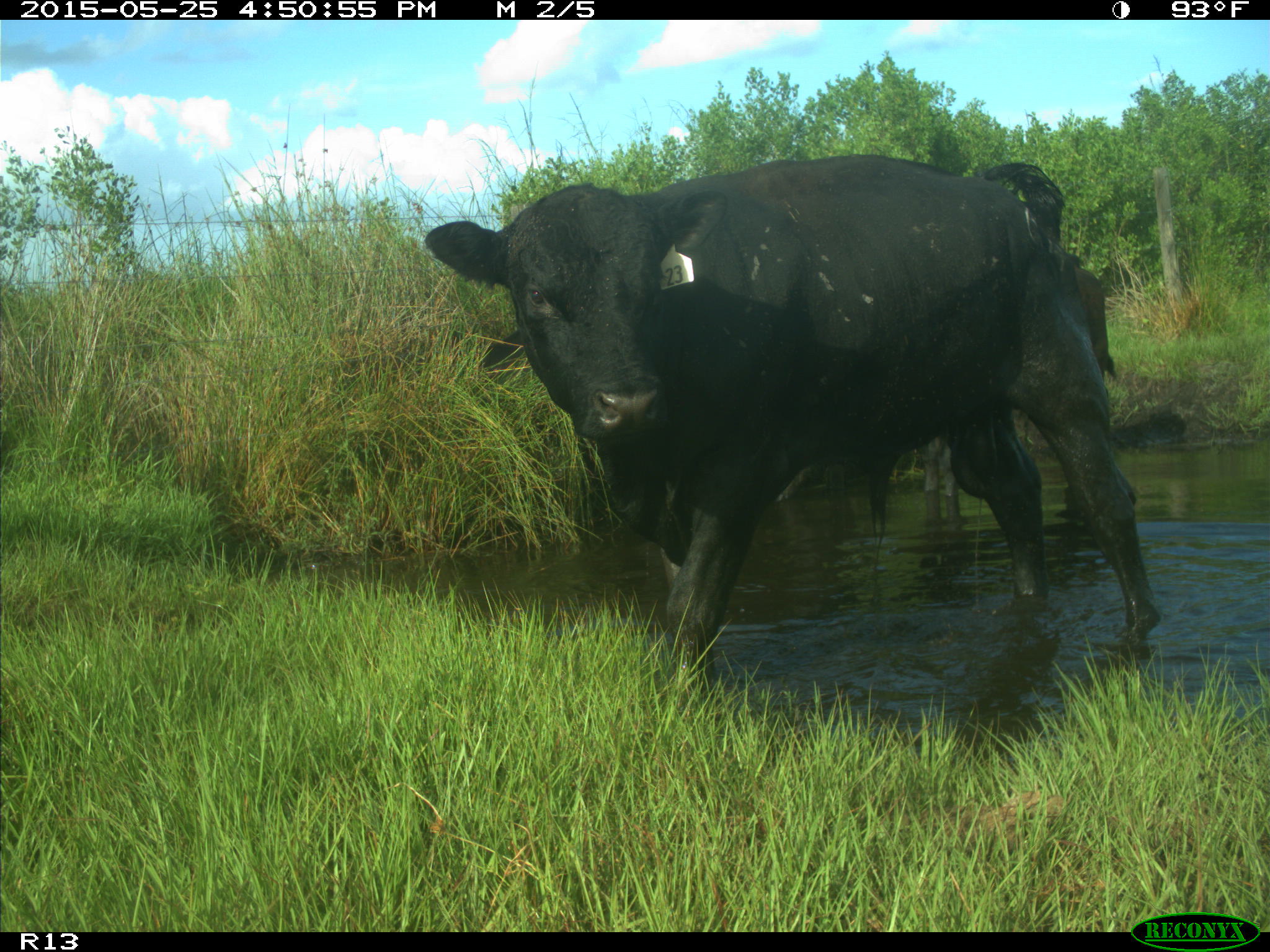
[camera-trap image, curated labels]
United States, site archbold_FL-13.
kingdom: Animalia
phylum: Chordata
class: Mammalia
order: Artiodactyla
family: Bovidae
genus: Bos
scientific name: Bos taurus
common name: domestic cow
Bos taurus (domestic cow).